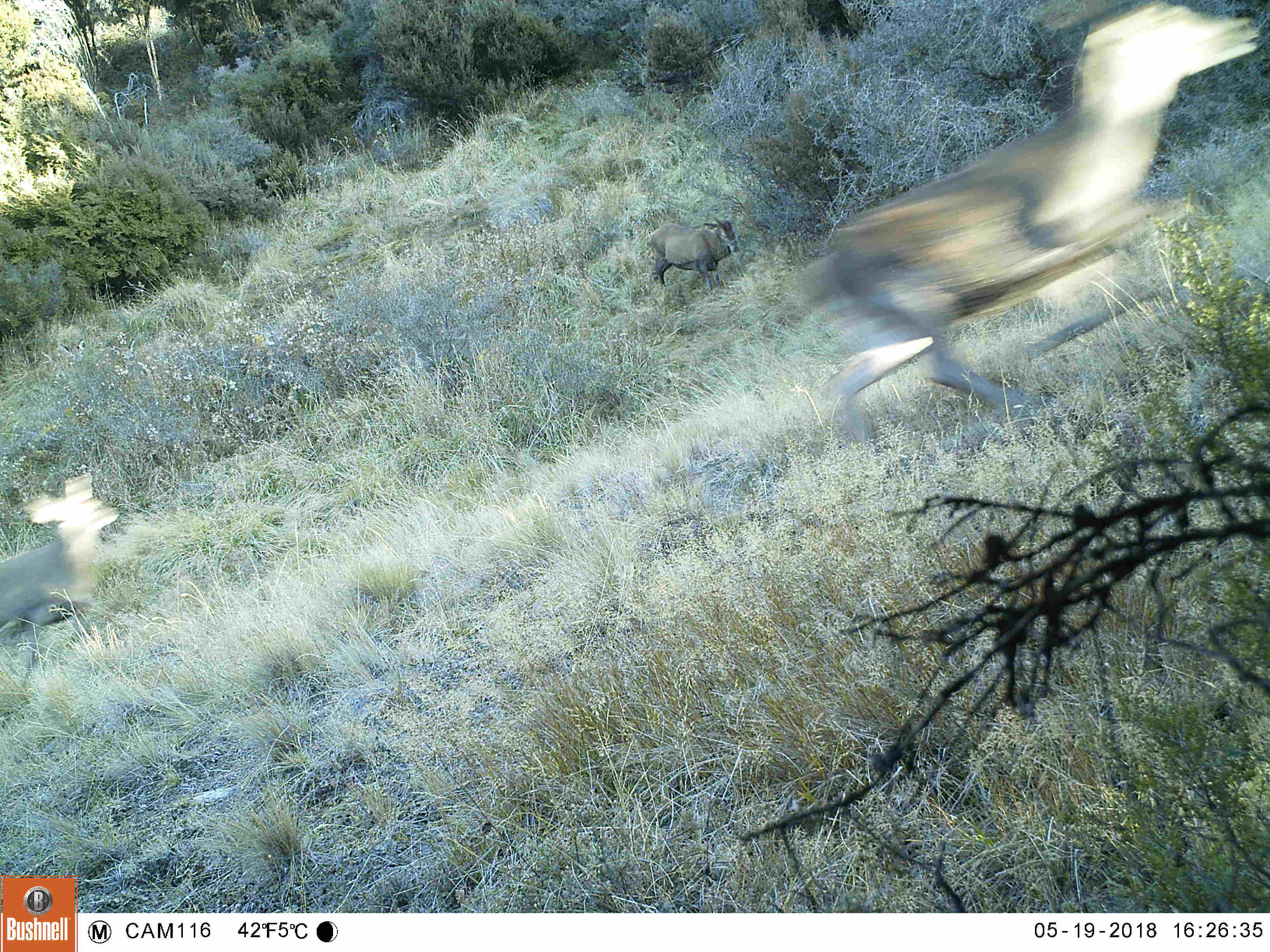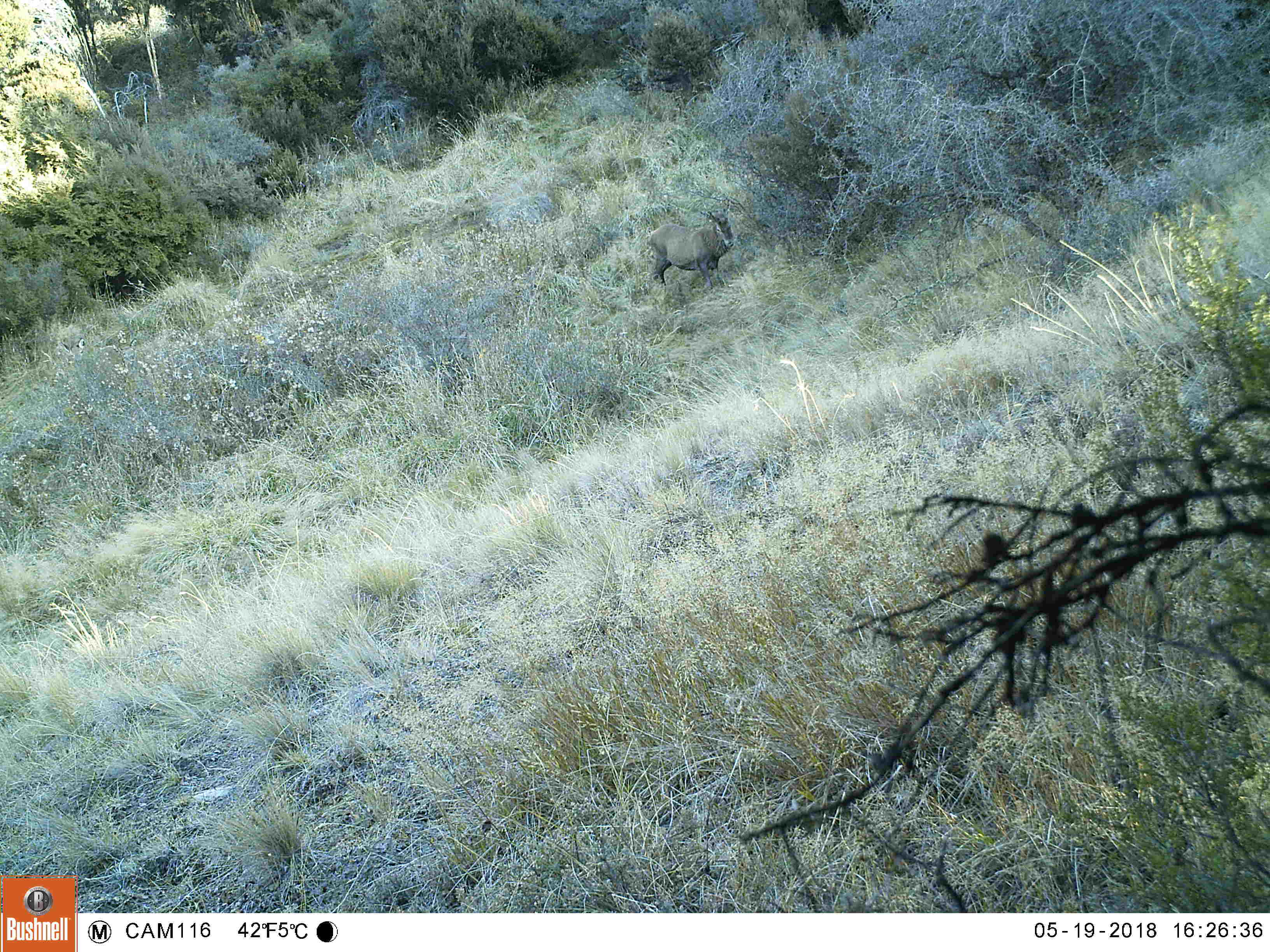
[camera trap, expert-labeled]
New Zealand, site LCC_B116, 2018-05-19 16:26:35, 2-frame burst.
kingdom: Animalia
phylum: Chordata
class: Mammalia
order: Artiodactyla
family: Cervidae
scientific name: Cervidae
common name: deer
Deer (Cervidae).